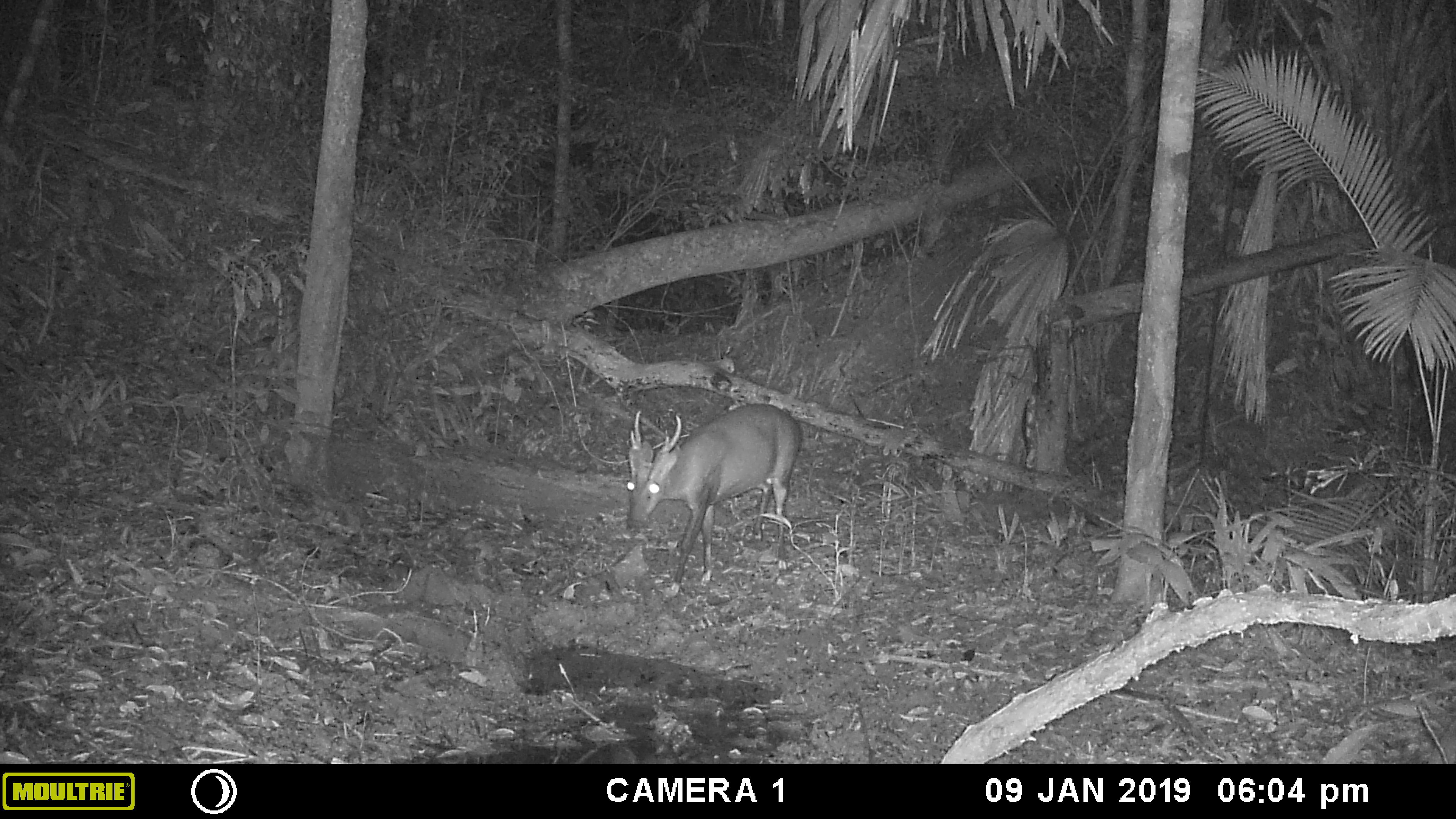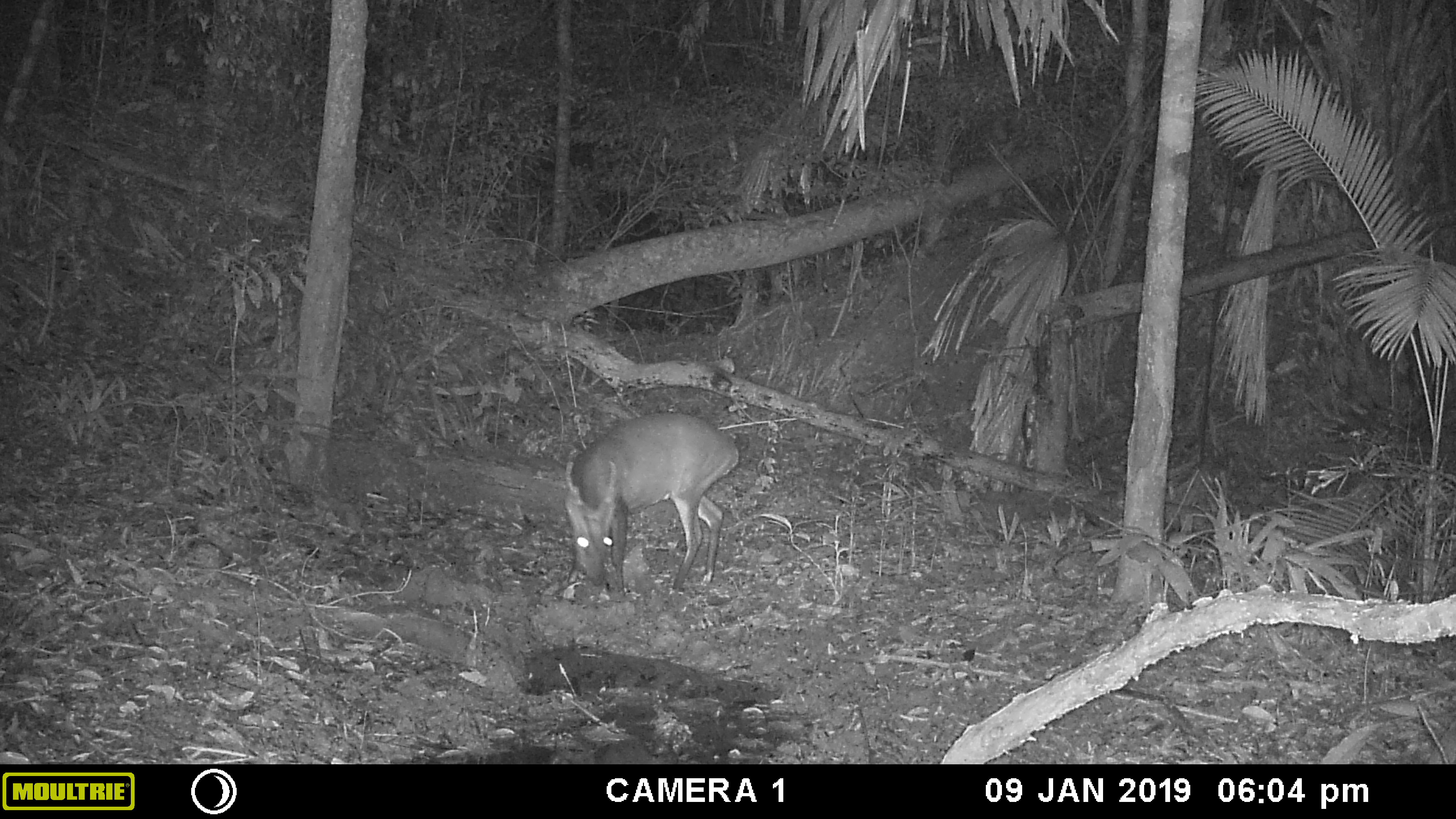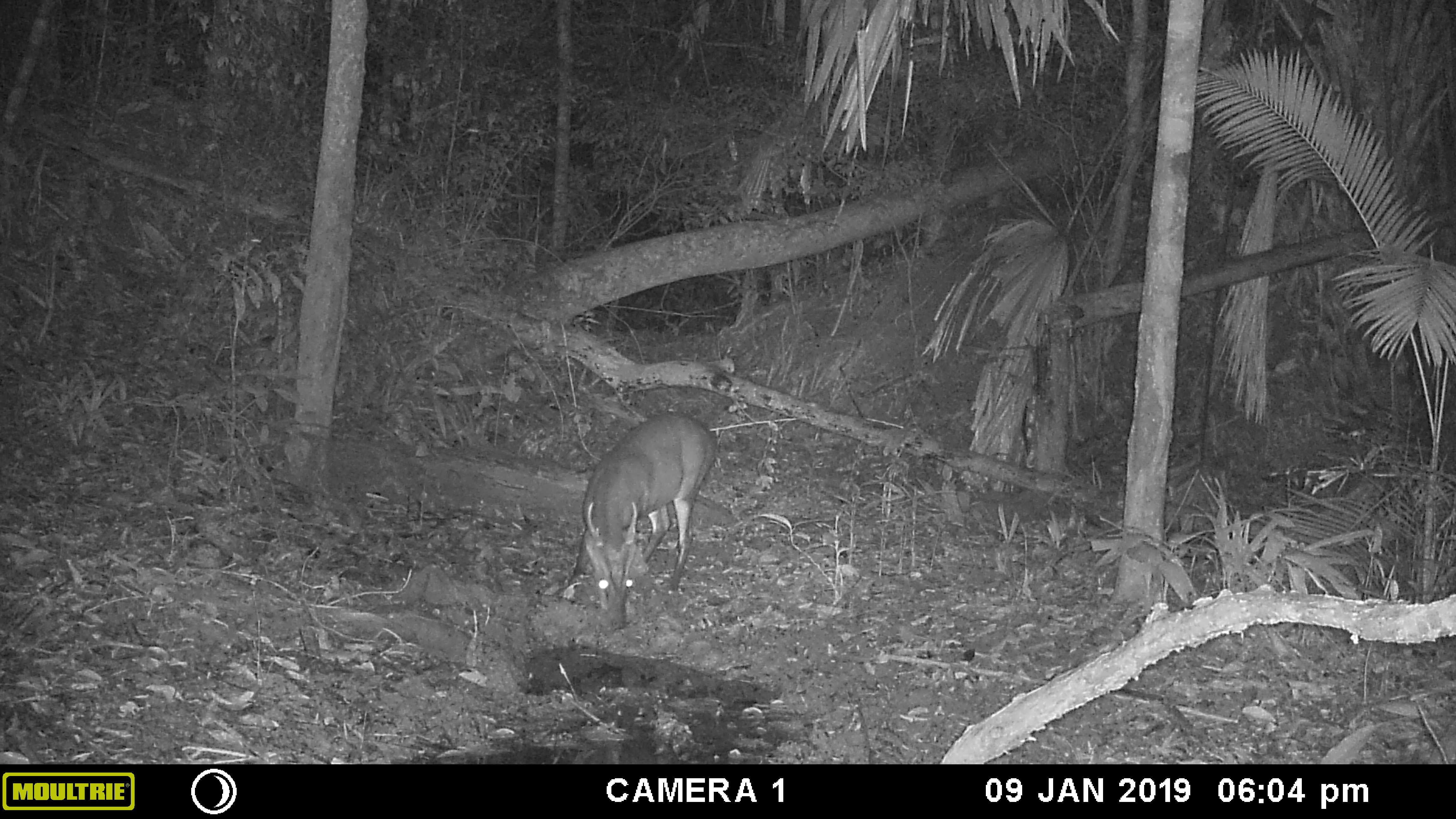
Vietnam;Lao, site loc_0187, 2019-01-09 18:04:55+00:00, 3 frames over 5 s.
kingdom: Animalia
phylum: Chordata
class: Mammalia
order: Artiodactyla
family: Cervidae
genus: Muntiacus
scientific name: Muntiacus vuquangensis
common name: large-antlered muntjac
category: large antlered muntjac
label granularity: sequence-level